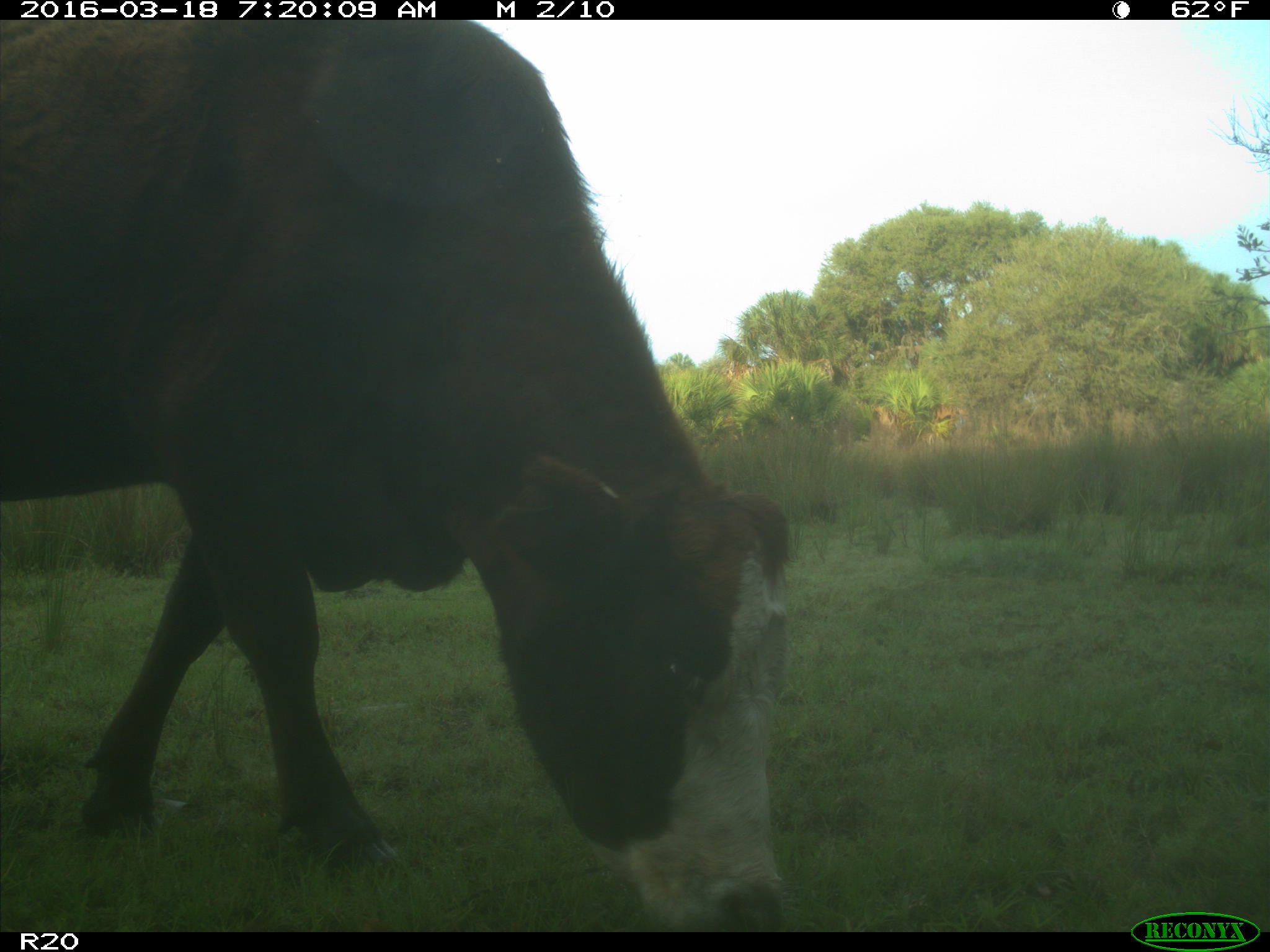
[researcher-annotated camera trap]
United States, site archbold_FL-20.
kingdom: Animalia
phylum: Chordata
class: Mammalia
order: Artiodactyla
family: Bovidae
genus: Bos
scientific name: Bos taurus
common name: domestic cow